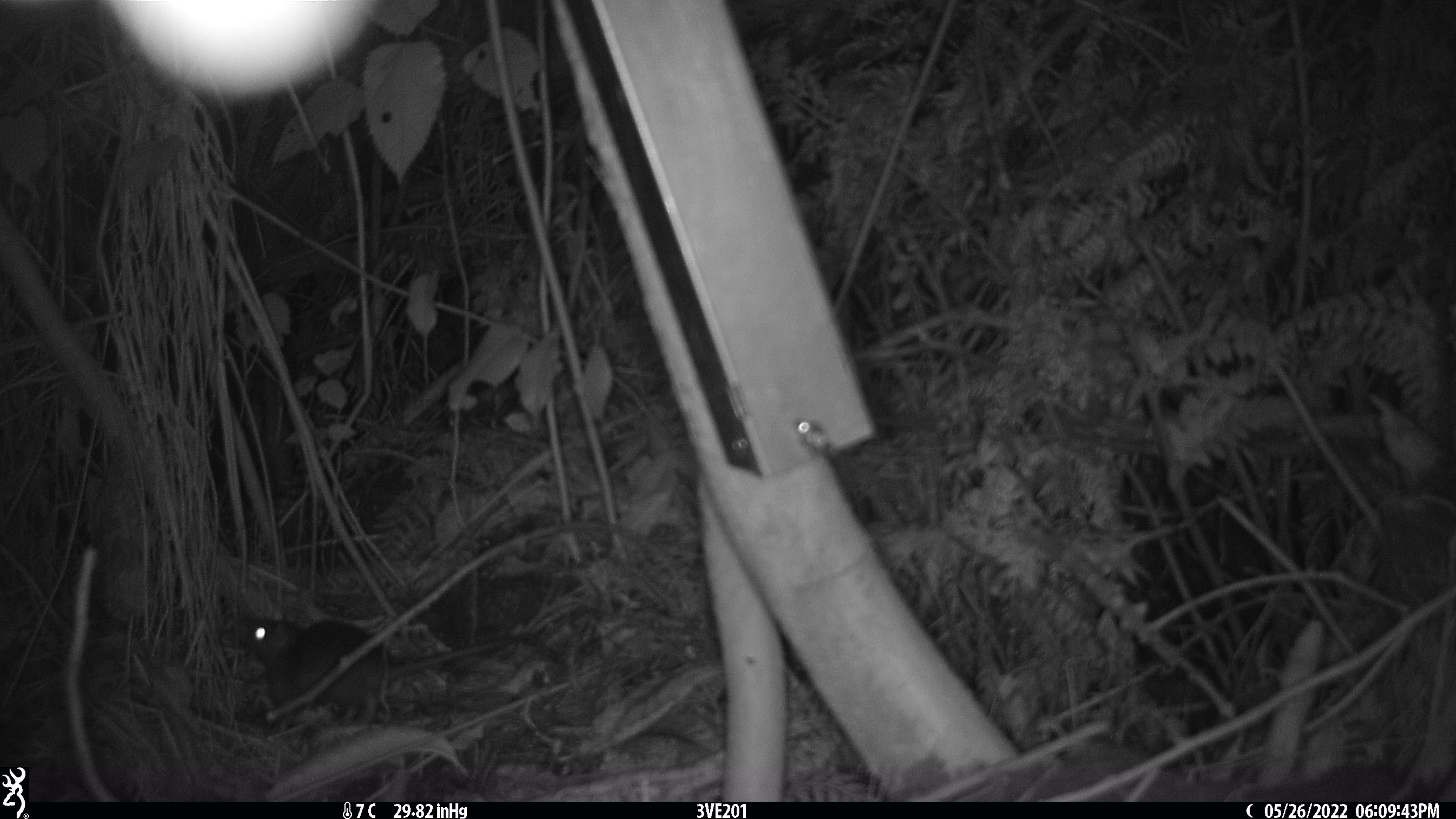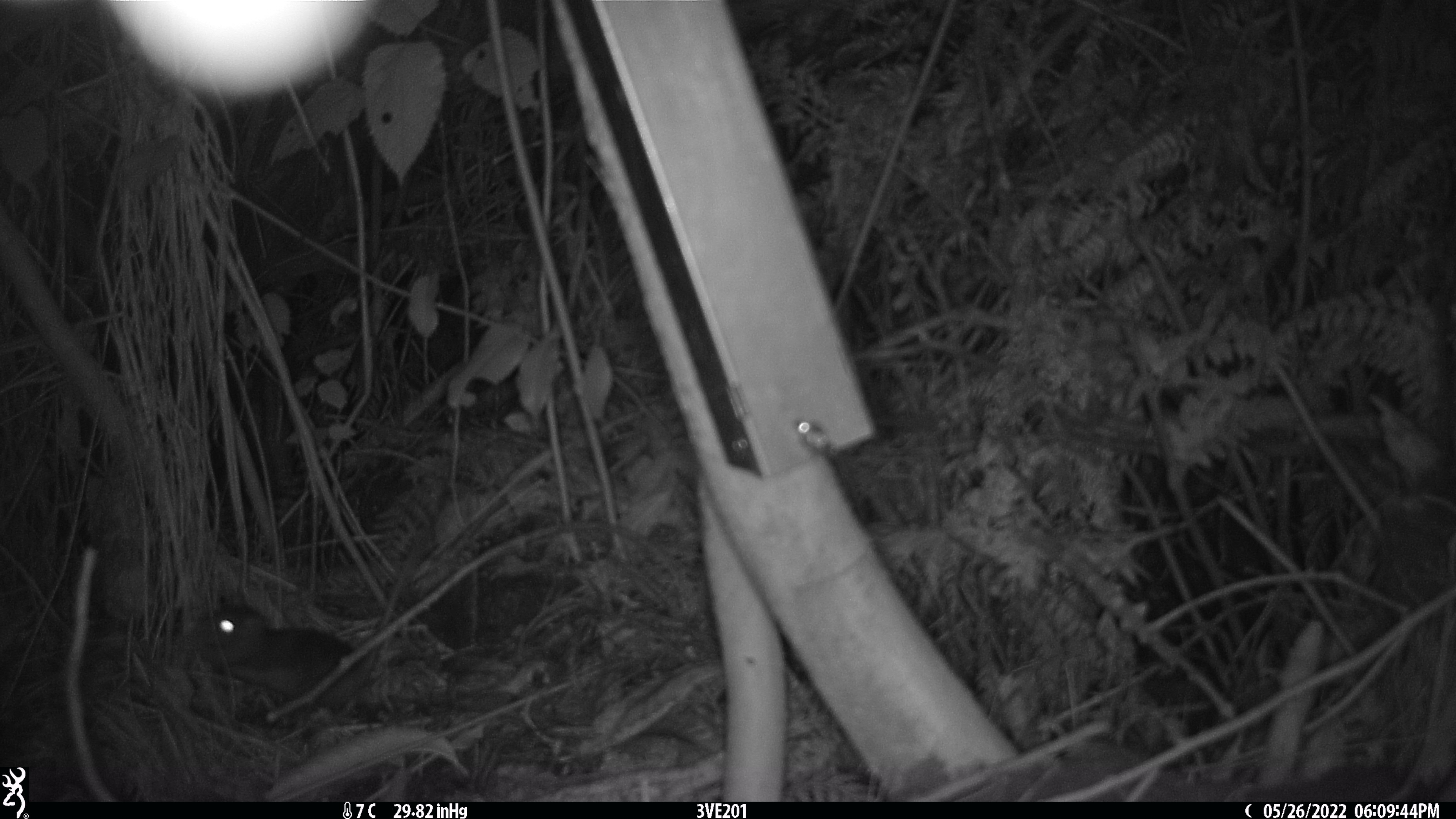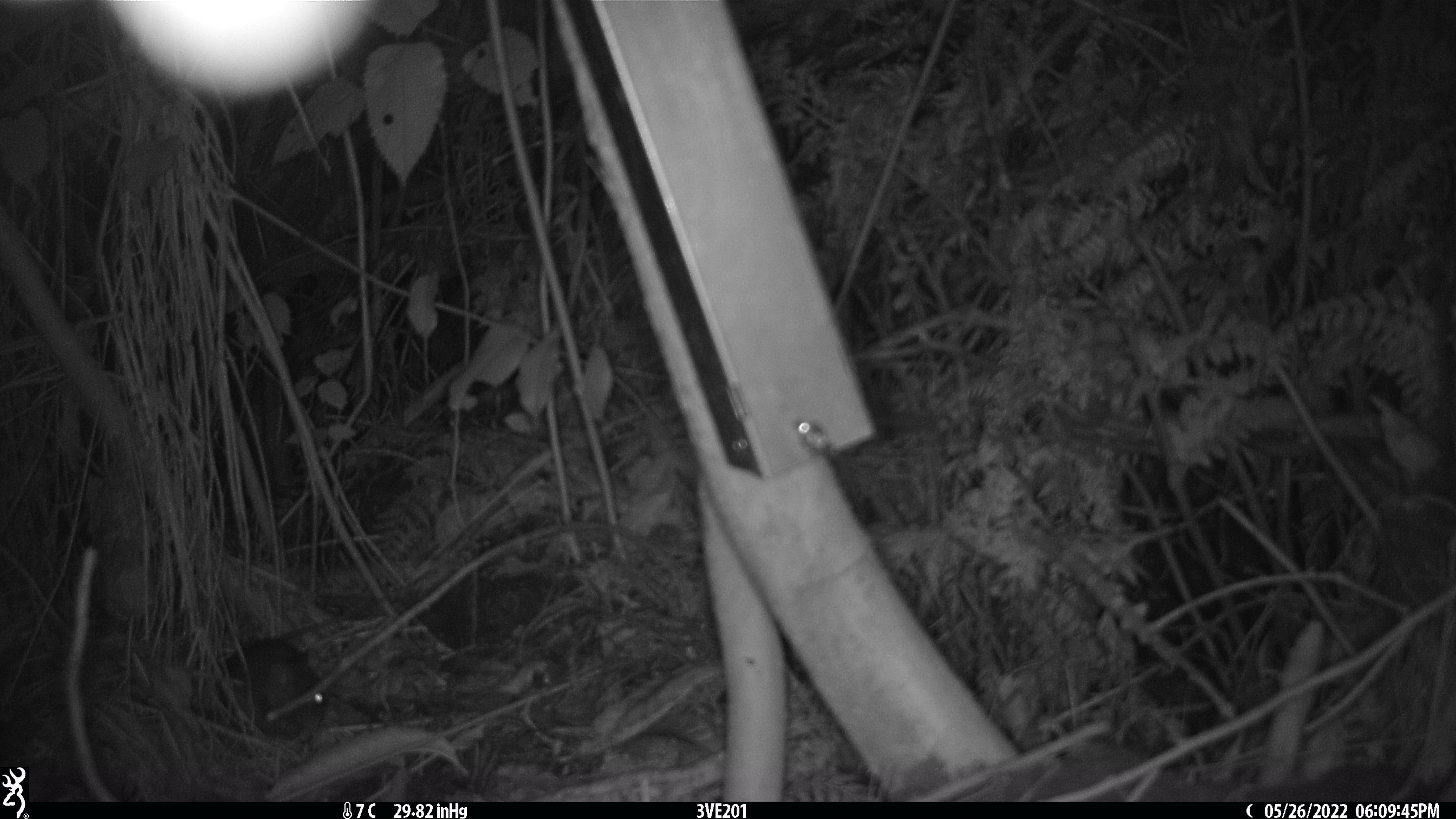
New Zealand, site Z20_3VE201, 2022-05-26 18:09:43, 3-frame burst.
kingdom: Animalia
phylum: Chordata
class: Mammalia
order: Rodentia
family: Muridae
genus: Rattus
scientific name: Rattus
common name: rat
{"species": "rat (Rattus)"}